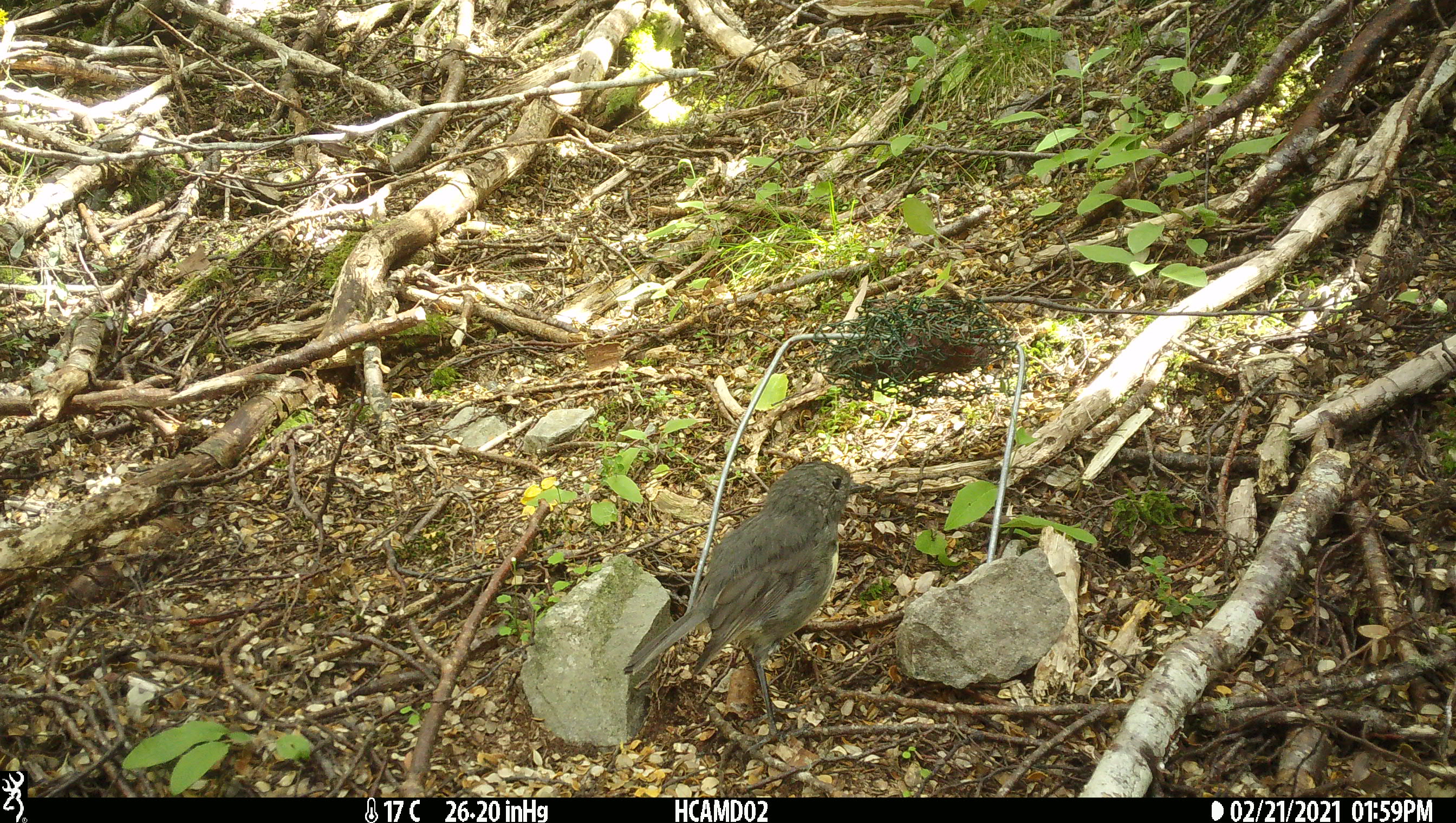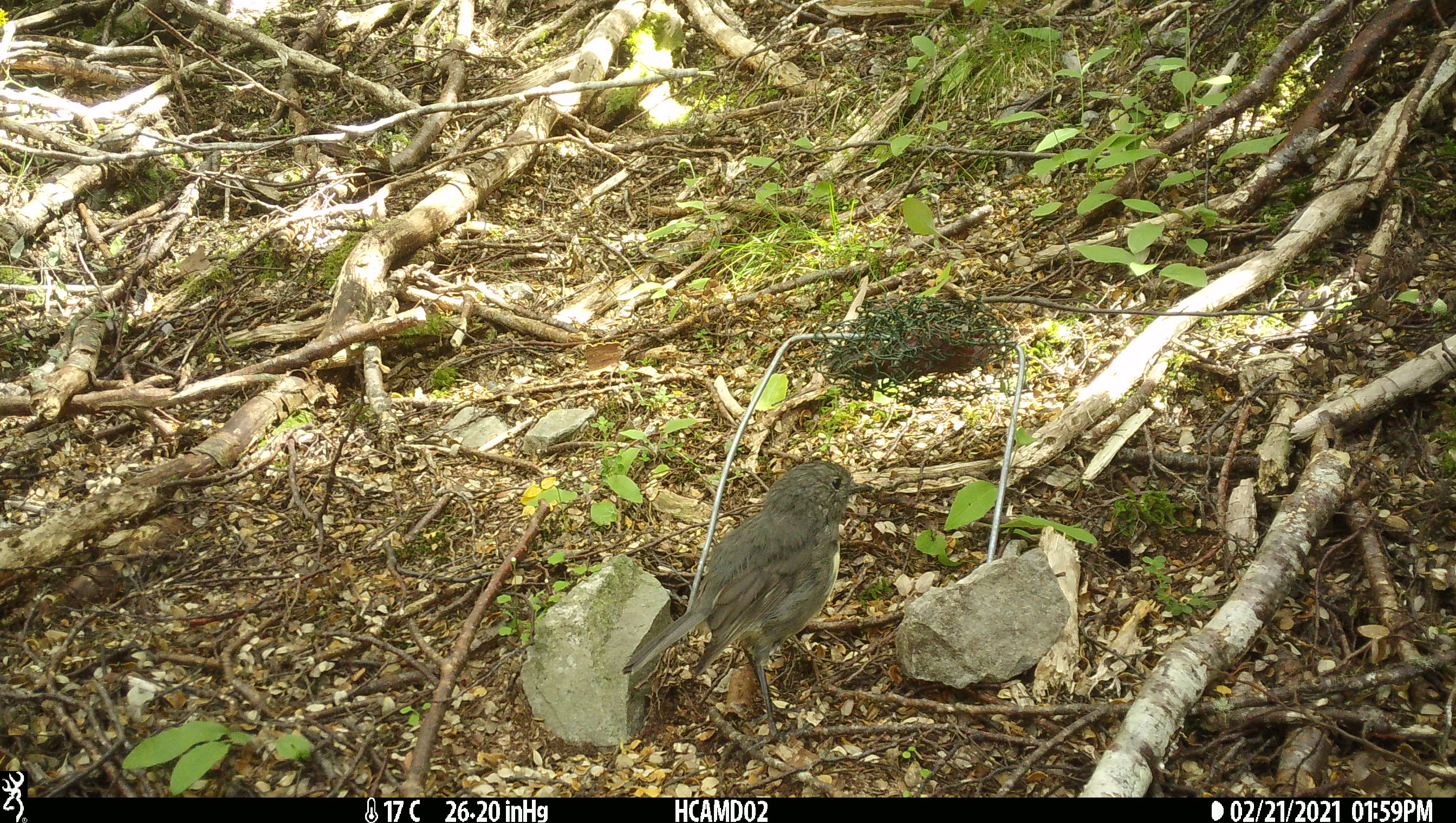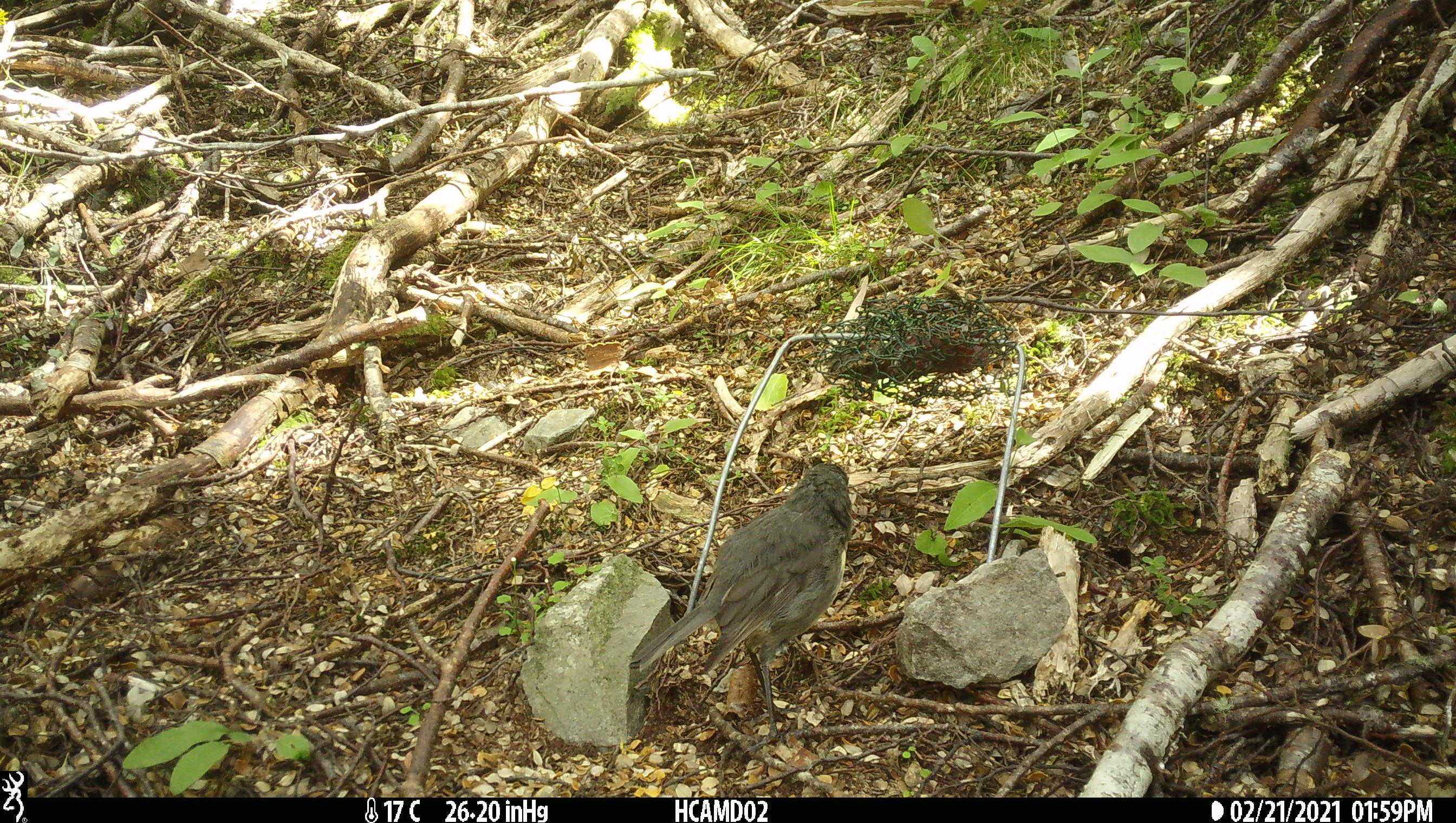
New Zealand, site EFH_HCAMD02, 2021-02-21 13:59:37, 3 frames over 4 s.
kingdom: Animalia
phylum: Chordata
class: Aves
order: Passeriformes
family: Petroicidae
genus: Petroica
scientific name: Petroica australis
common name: new zealand robin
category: robin